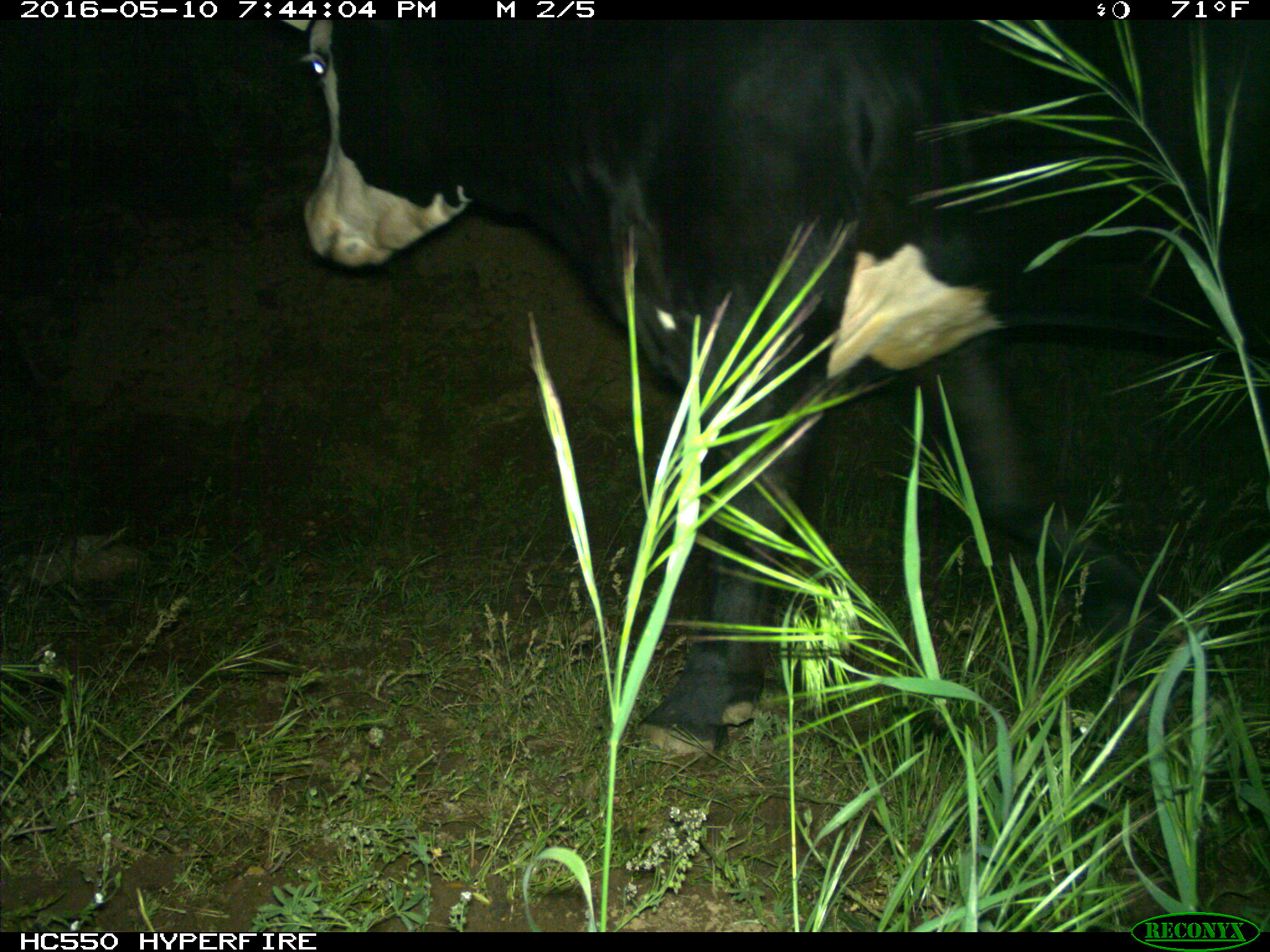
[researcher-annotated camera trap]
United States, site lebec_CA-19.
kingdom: Animalia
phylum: Chordata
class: Mammalia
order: Artiodactyla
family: Bovidae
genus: Bos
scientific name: Bos taurus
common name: domestic cow